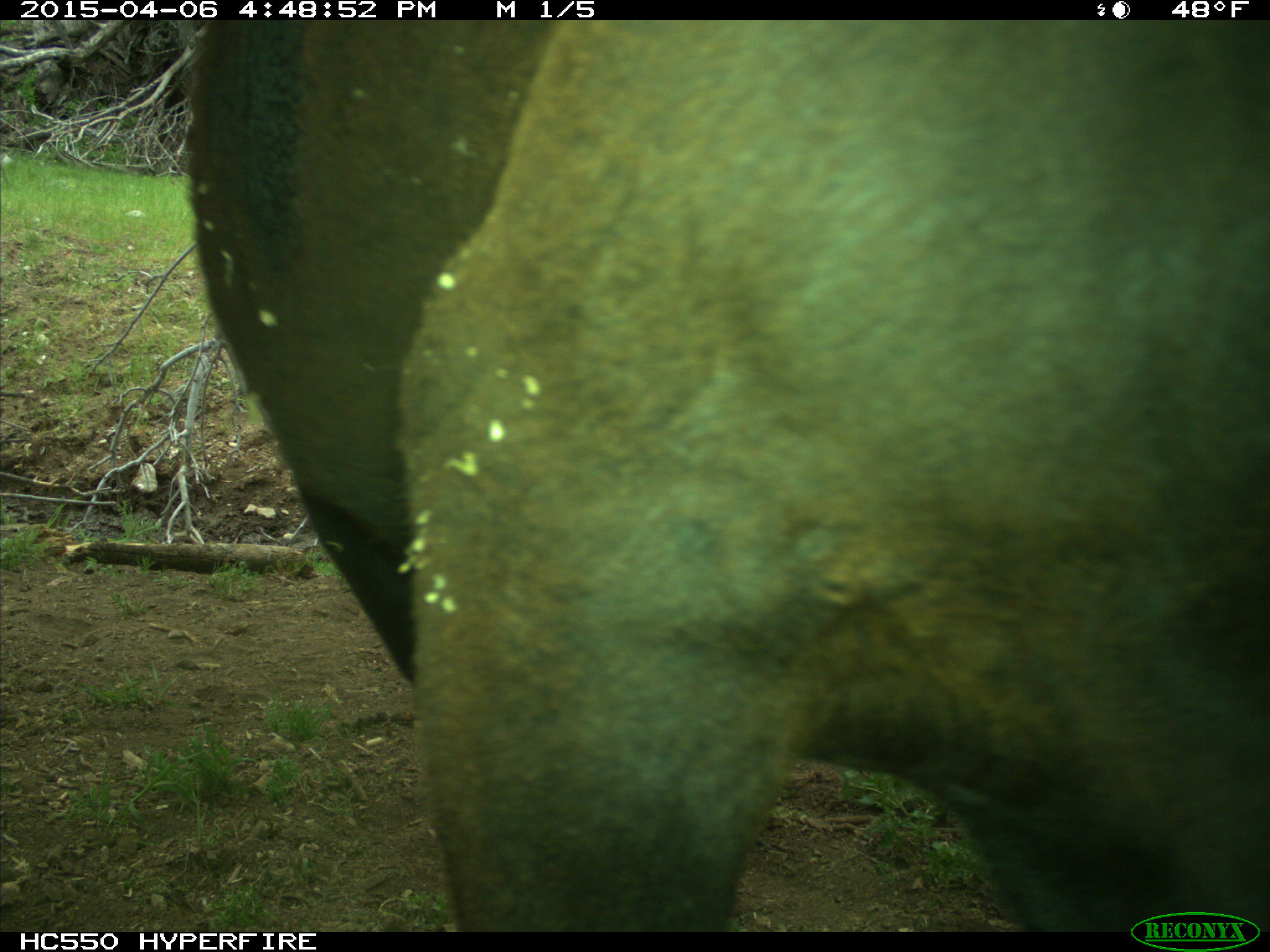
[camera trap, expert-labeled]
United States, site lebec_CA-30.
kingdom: Animalia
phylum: Chordata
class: Mammalia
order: Artiodactyla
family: Bovidae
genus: Bos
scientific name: Bos taurus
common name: domestic cow